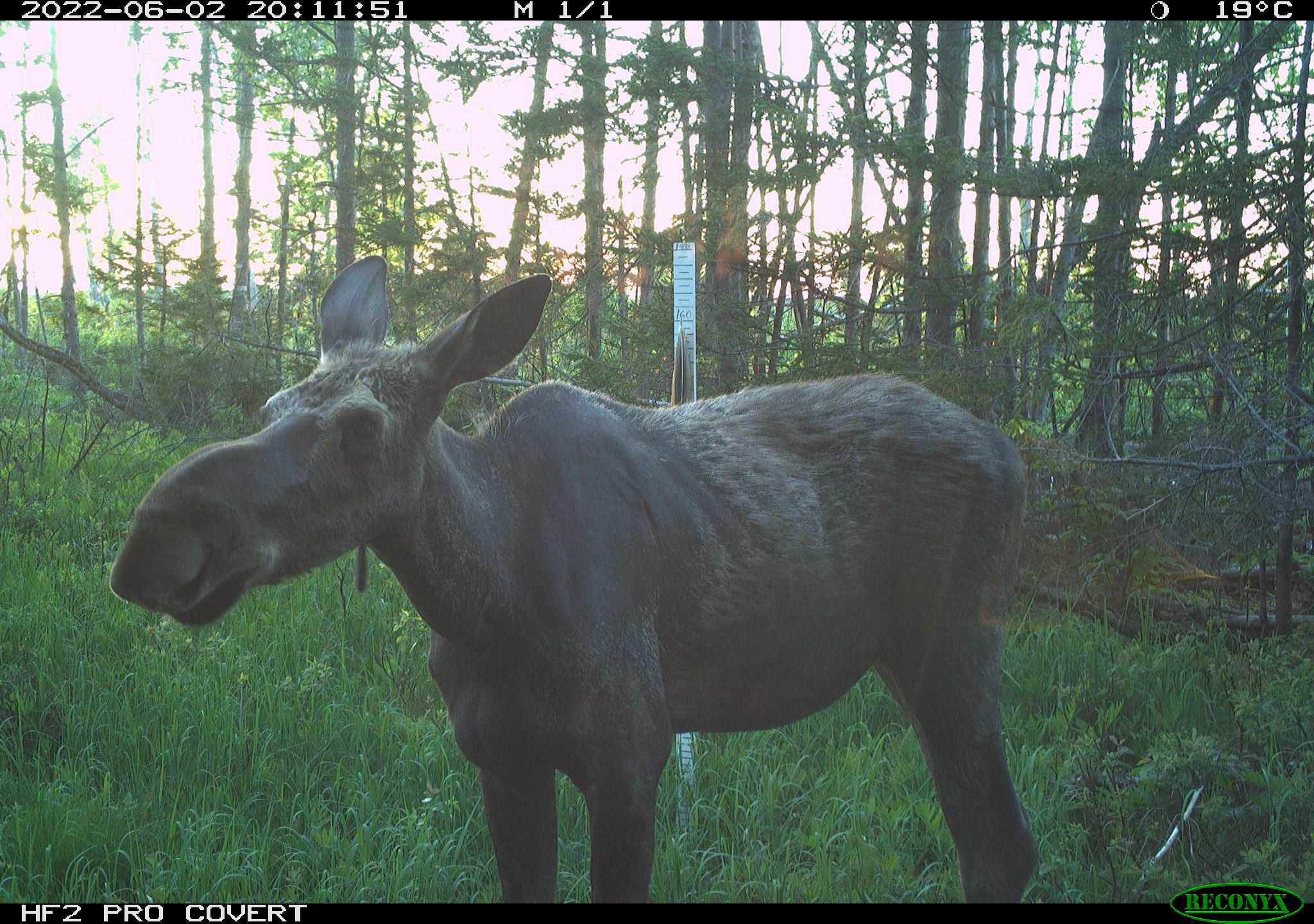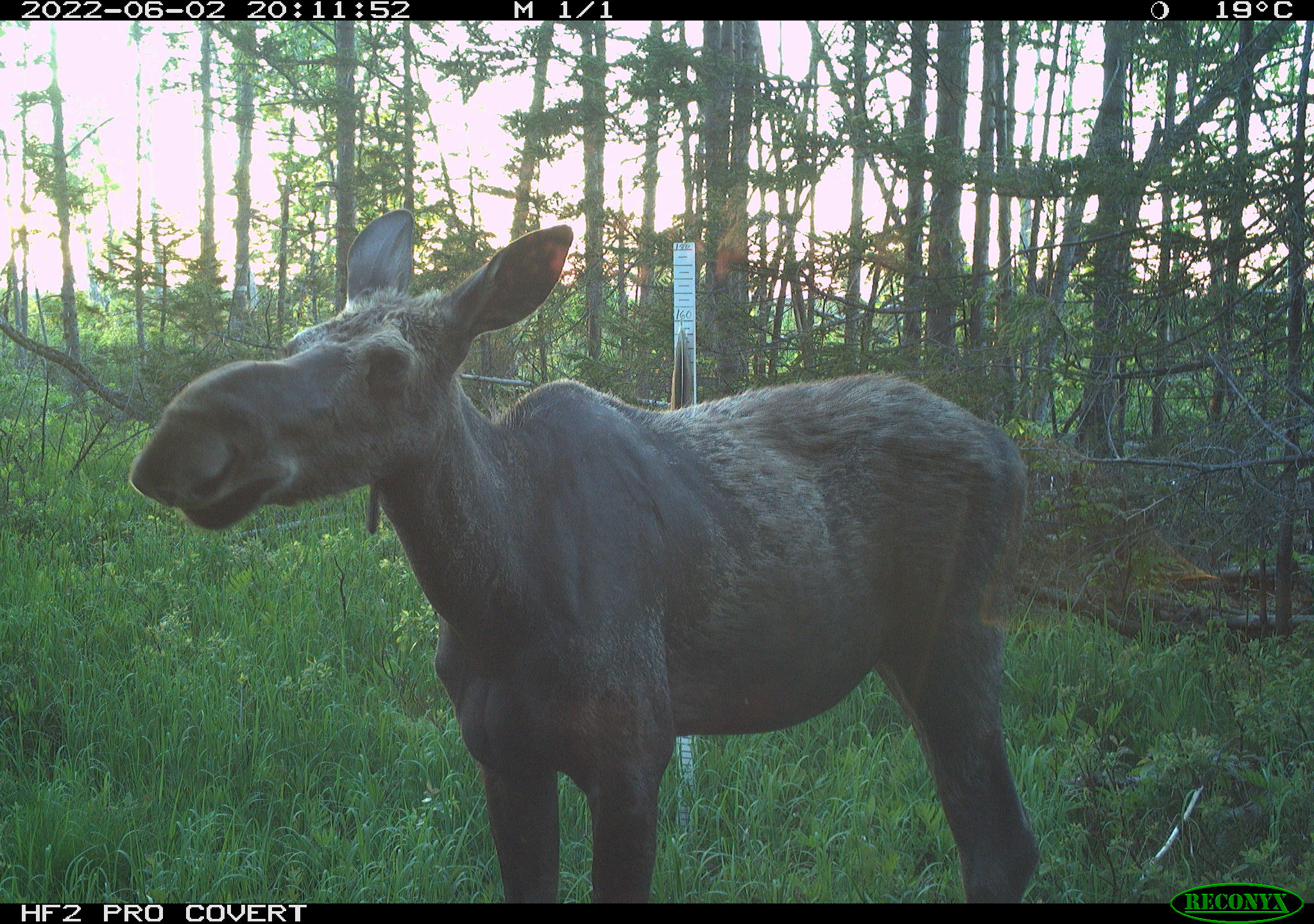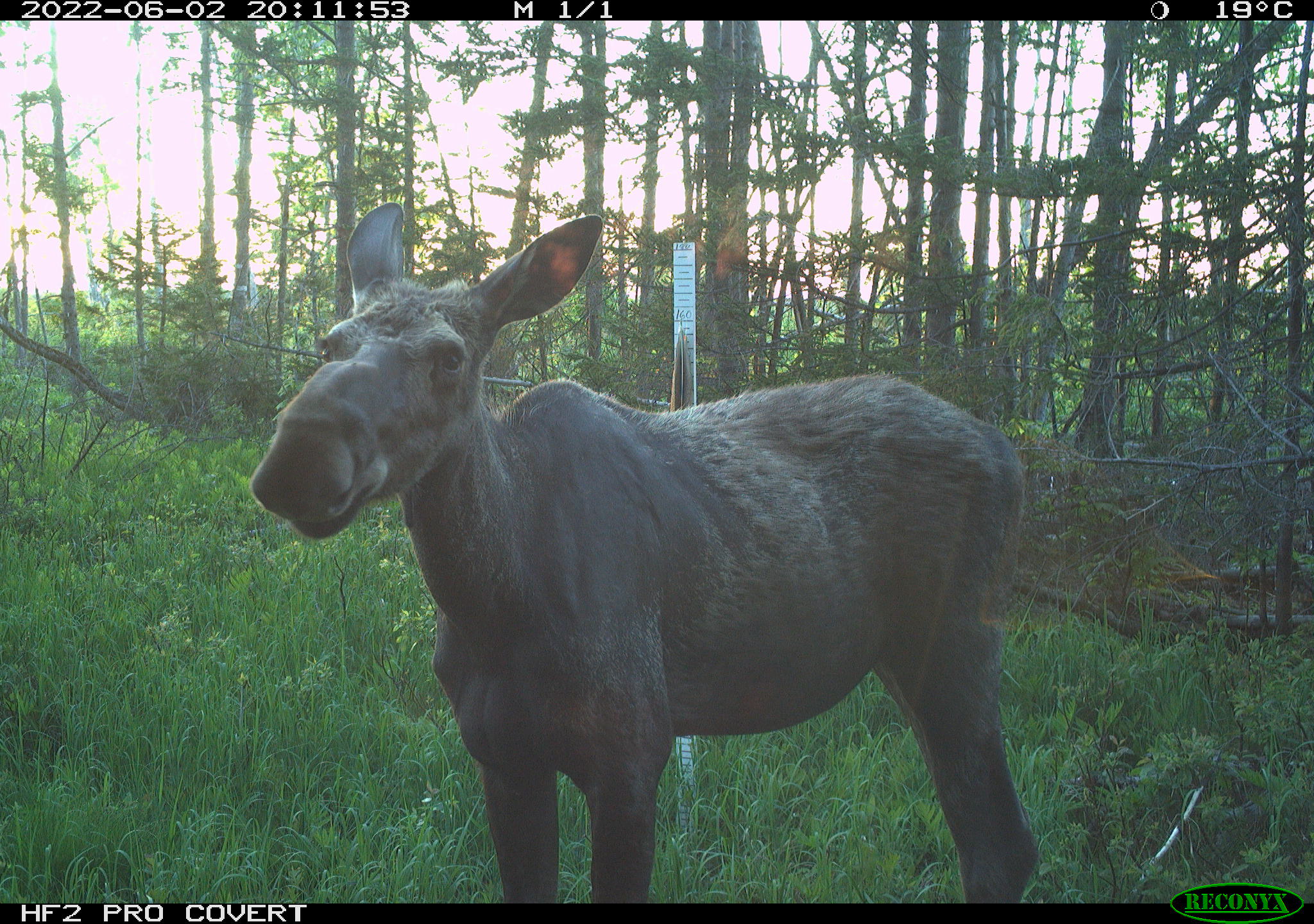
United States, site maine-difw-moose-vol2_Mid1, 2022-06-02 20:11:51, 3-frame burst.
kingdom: Animalia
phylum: Chordata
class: Mammalia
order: Artiodactyla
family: Cervidae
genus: Alces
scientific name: Alces alces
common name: moose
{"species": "moose (Alces alces)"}